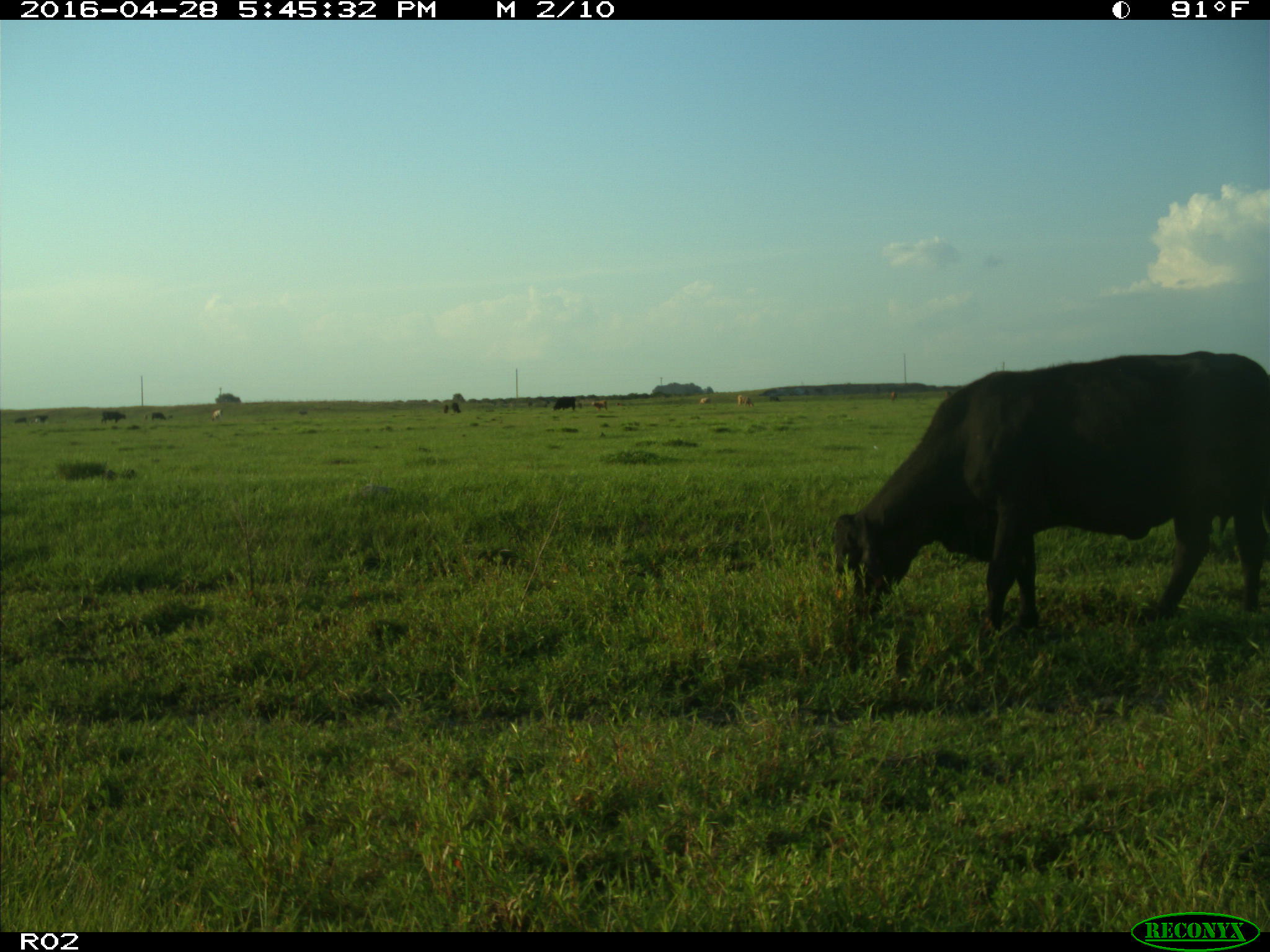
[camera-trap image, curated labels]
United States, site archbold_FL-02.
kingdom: Animalia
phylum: Chordata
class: Mammalia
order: Artiodactyla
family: Bovidae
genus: Bos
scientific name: Bos taurus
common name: domestic cow